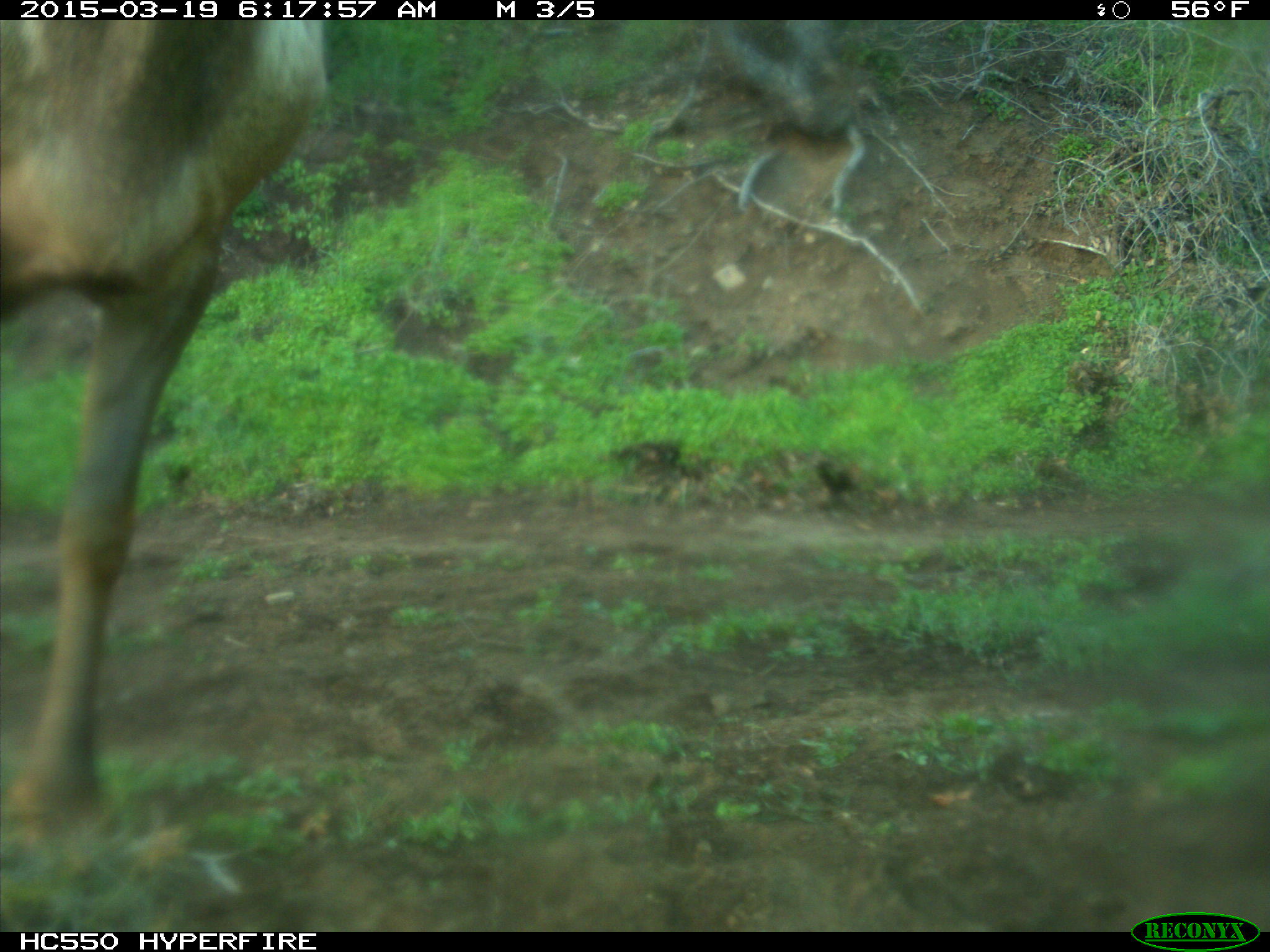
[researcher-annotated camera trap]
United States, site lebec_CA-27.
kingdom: Animalia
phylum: Chordata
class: Mammalia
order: Artiodactyla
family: Cervidae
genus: Cervus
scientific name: Cervus canadensis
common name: elk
Cervus canadensis (elk).